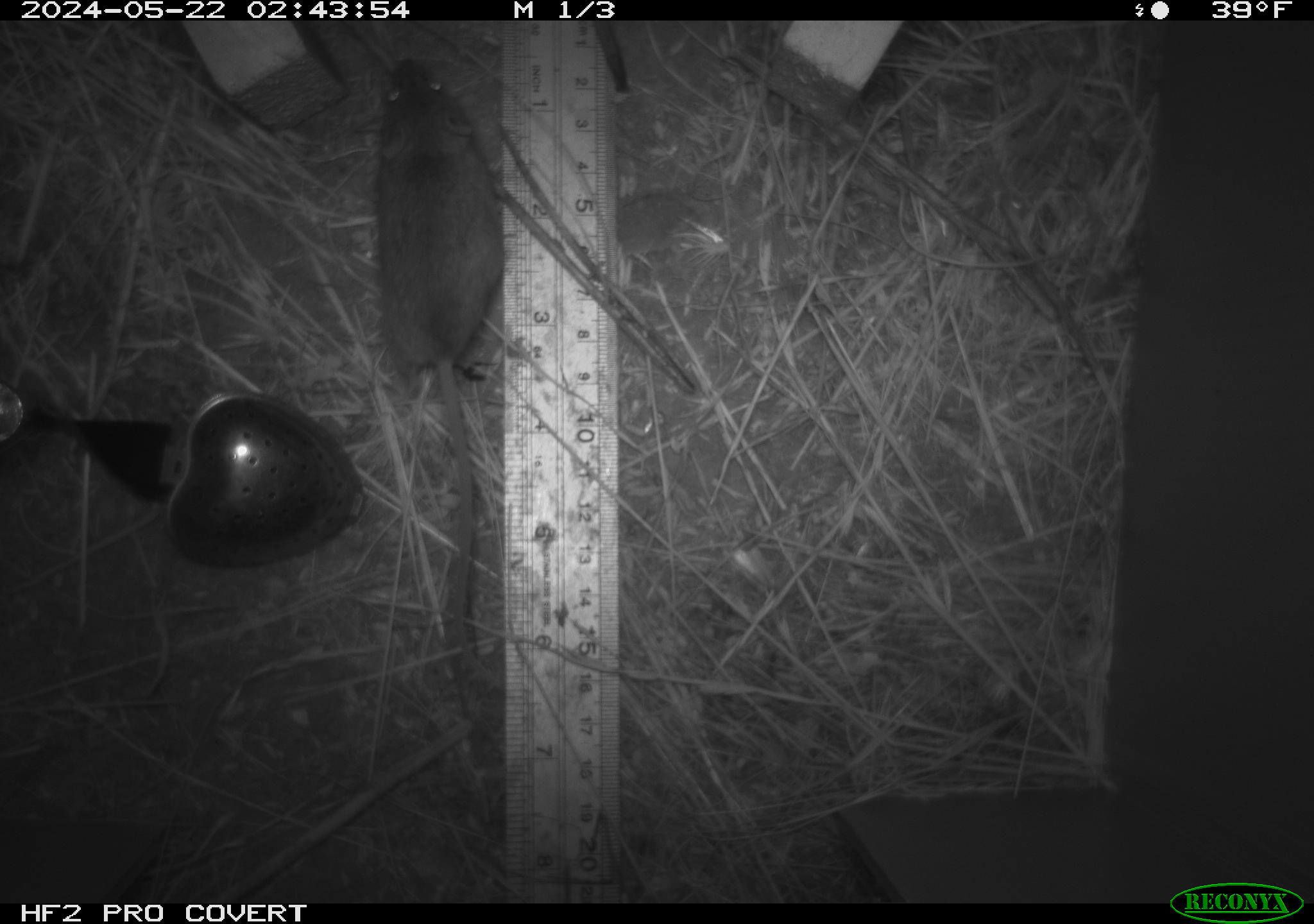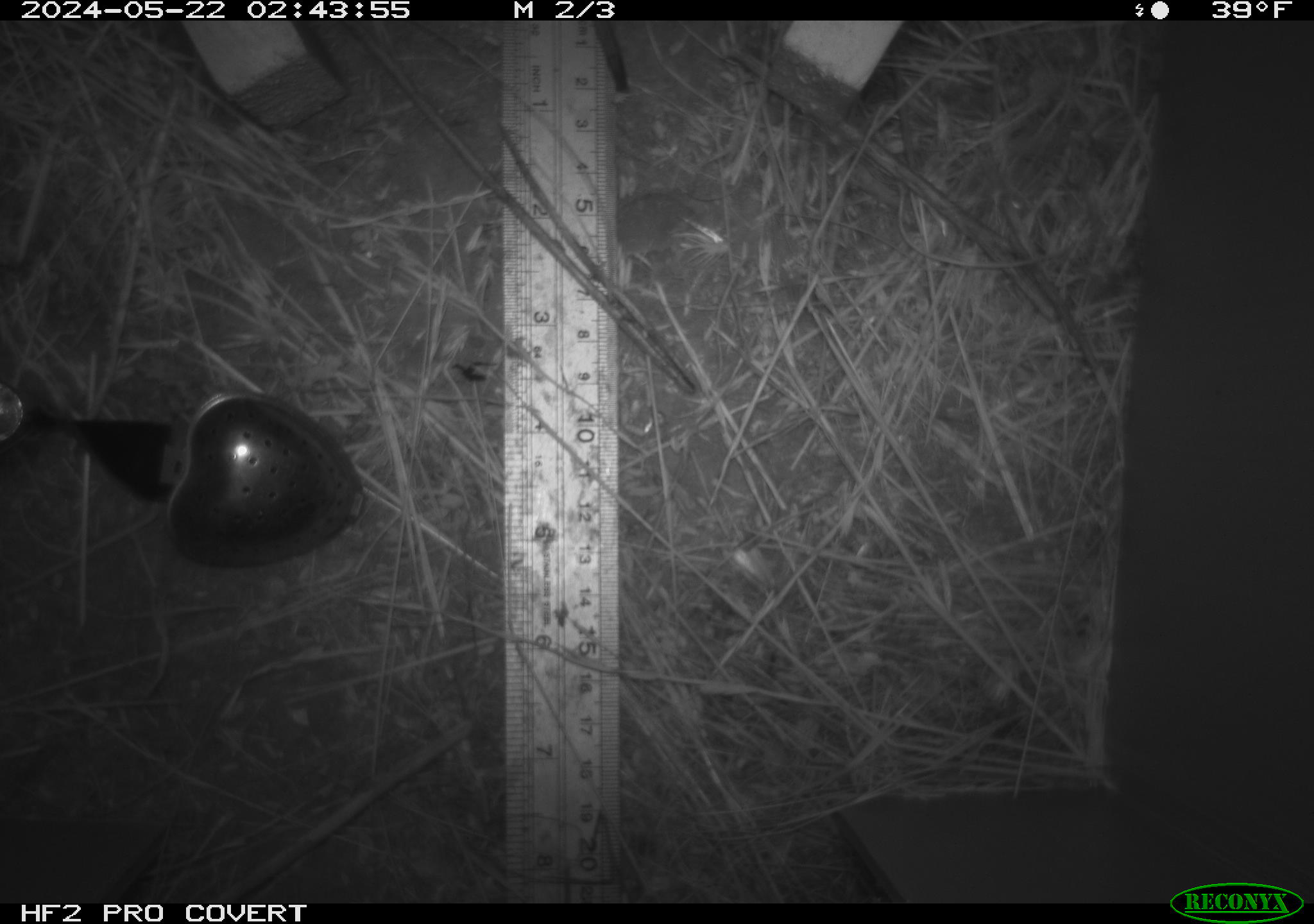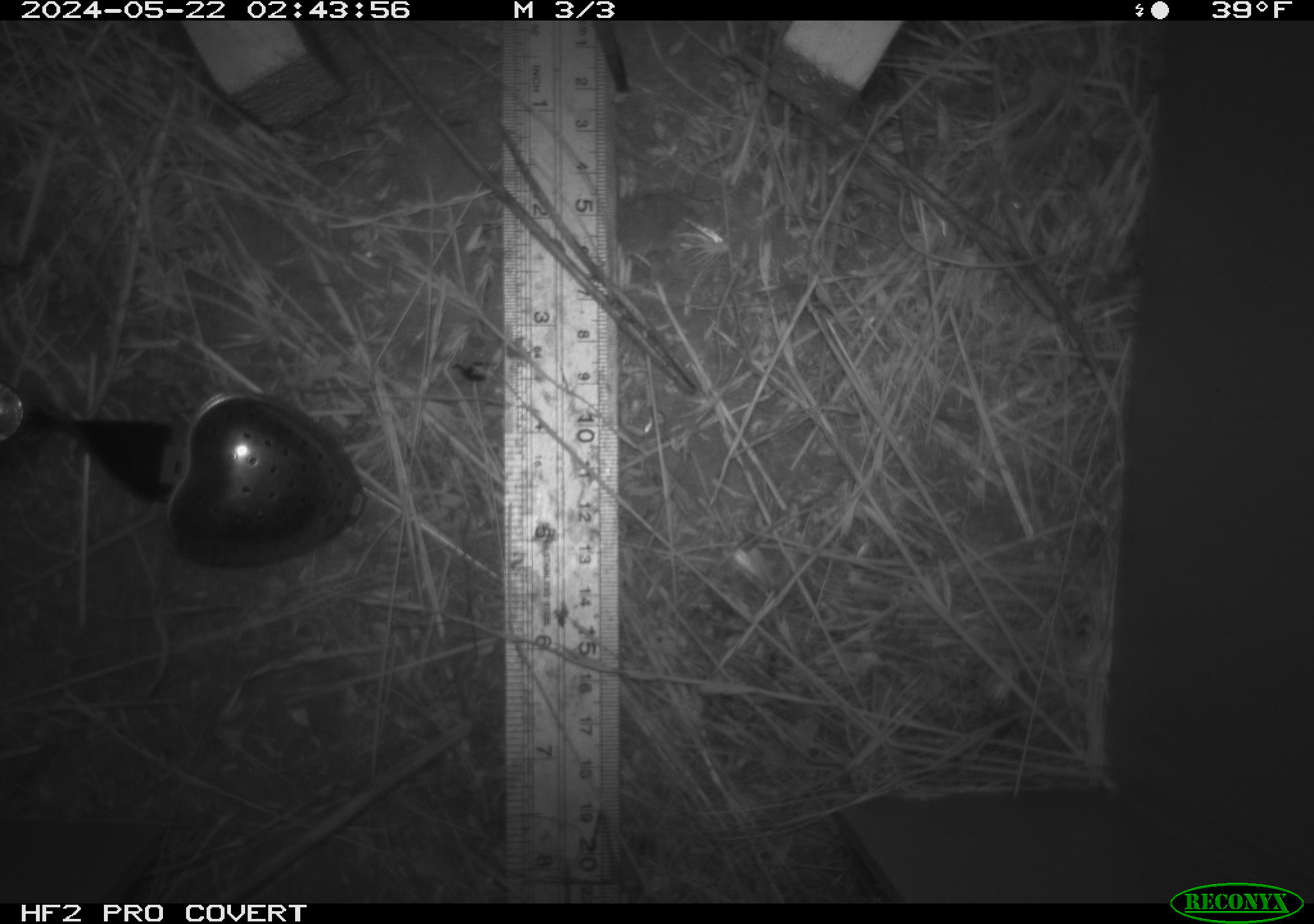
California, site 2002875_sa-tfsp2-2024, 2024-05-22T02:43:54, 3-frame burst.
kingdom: Animalia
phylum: Chordata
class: Mammalia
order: Rodentia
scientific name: Rodentia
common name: mouse species